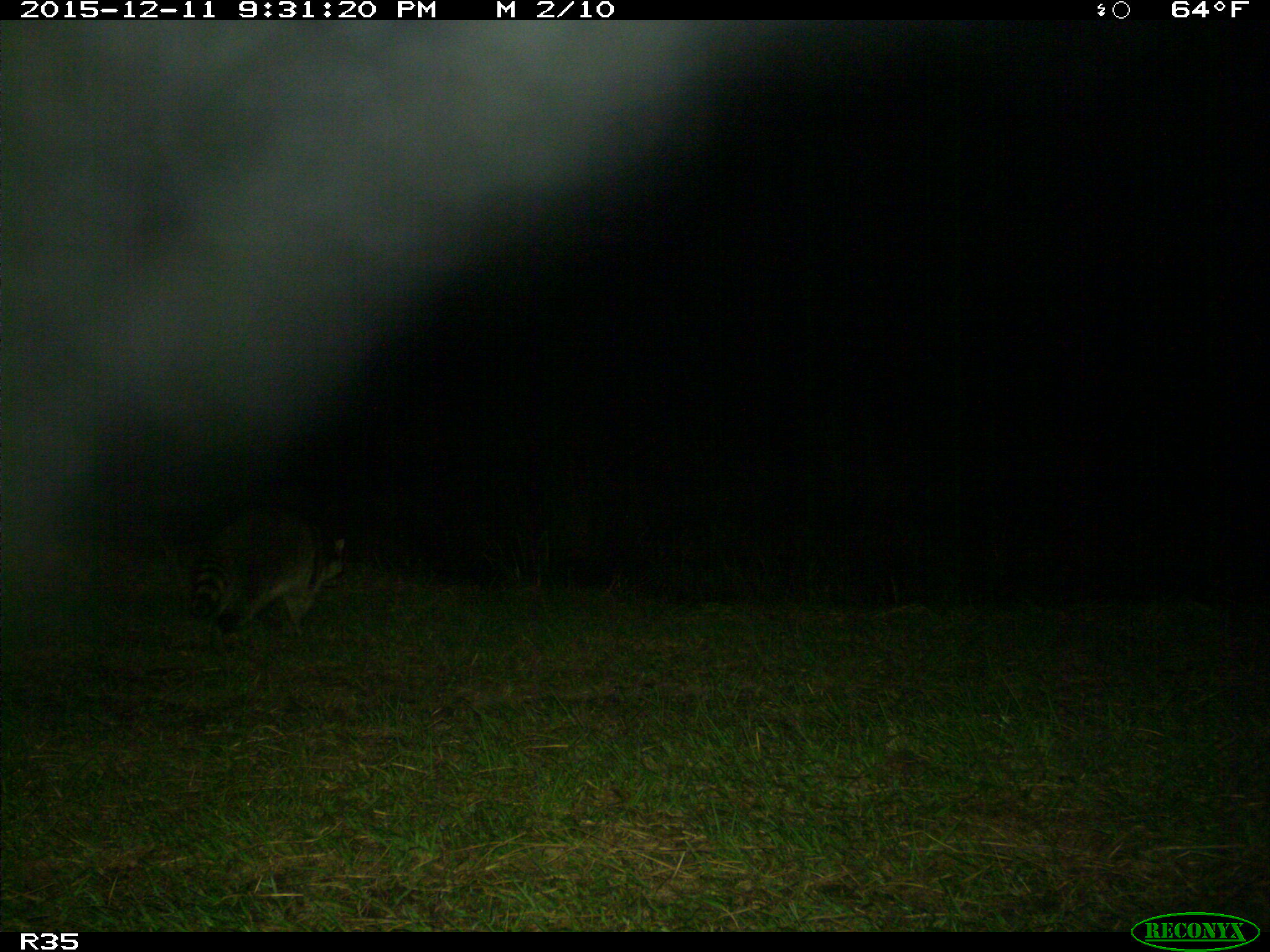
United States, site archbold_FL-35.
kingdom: Animalia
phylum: Chordata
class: Mammalia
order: Carnivora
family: Procyonidae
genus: Procyon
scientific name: Procyon lotor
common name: common raccoon